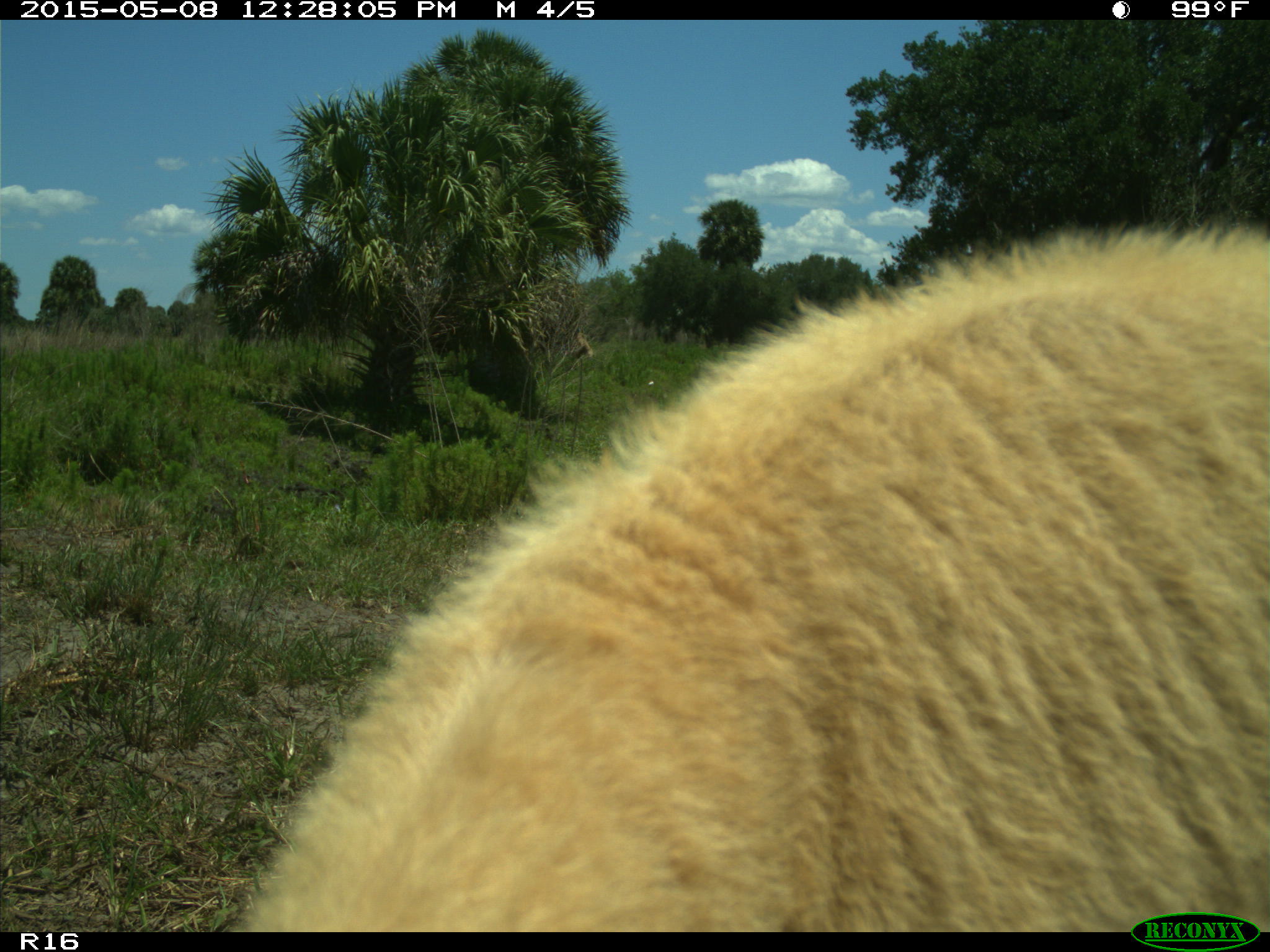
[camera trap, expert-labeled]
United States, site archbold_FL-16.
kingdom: Animalia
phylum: Chordata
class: Mammalia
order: Artiodactyla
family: Bovidae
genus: Bos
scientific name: Bos taurus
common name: domestic cow